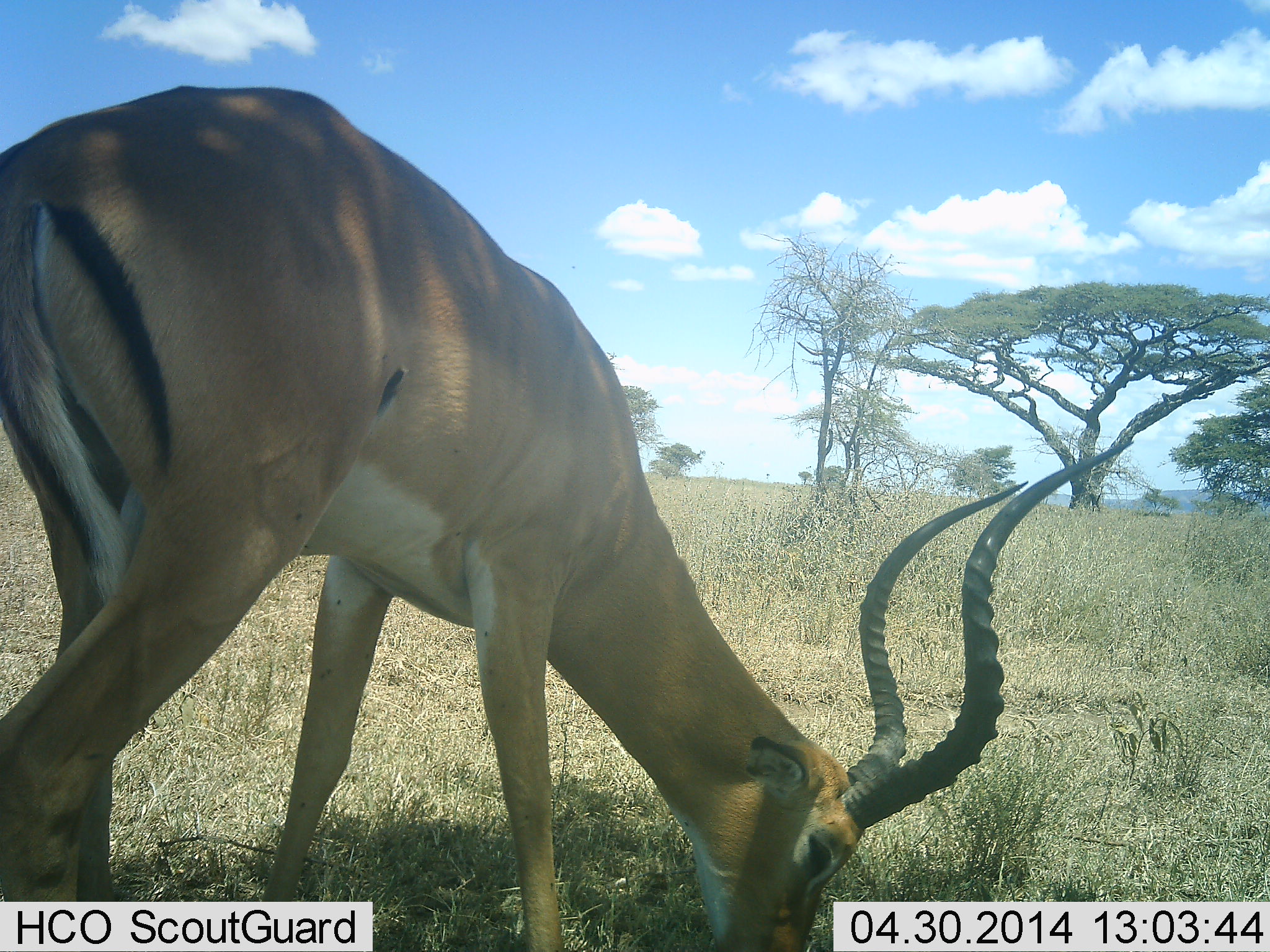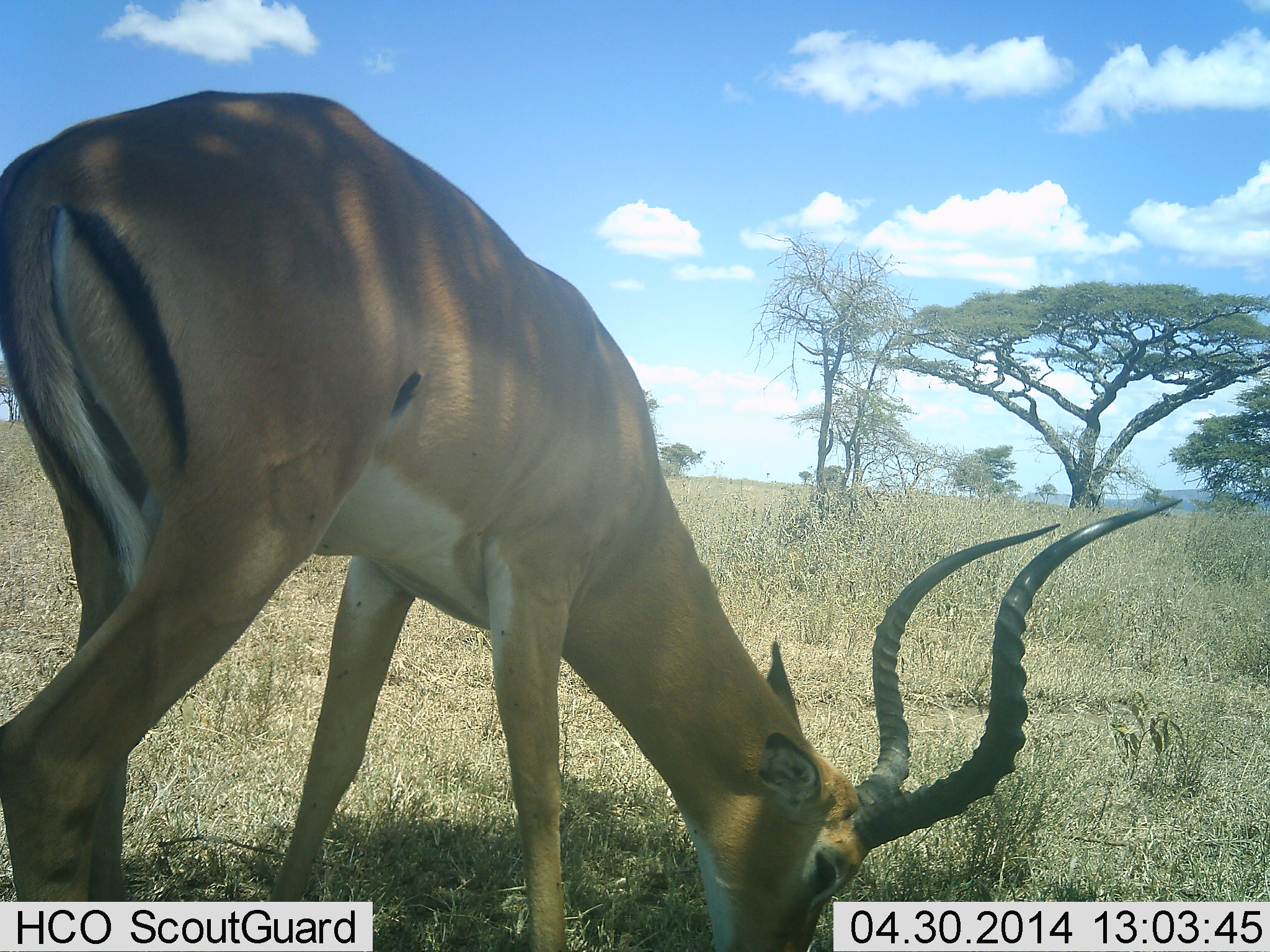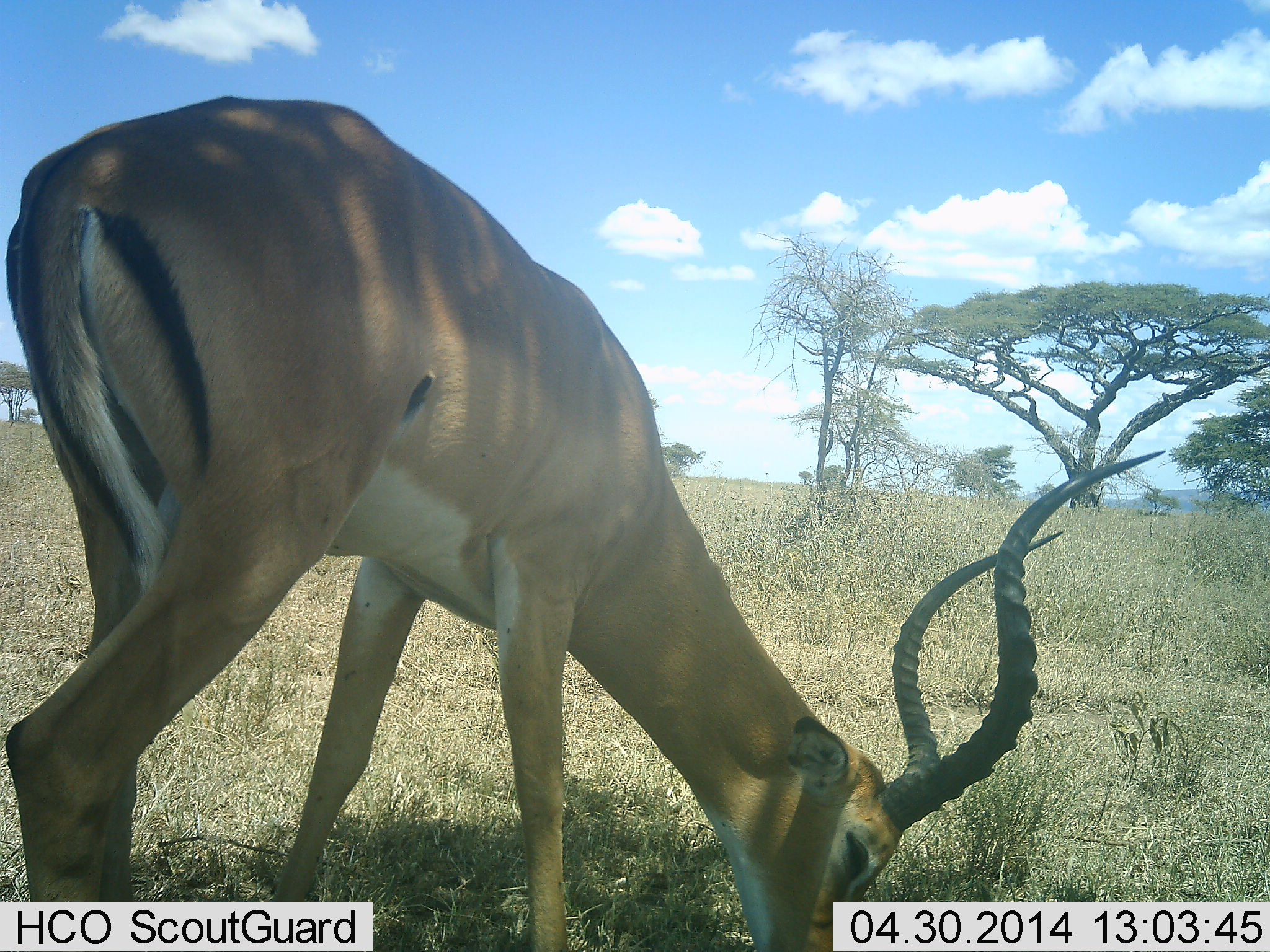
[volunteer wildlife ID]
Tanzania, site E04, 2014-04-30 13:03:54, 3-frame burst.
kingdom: Animalia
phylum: Chordata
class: Mammalia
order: Artiodactyla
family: Bovidae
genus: Aepyceros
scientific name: Aepyceros melampus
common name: impala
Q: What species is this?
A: Impala (Aepyceros melampus).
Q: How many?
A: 1.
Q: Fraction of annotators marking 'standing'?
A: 20%.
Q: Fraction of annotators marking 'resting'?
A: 0%.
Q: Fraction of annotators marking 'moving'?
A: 0%.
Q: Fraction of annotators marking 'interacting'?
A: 0%.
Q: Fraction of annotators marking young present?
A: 0%.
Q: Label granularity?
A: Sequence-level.